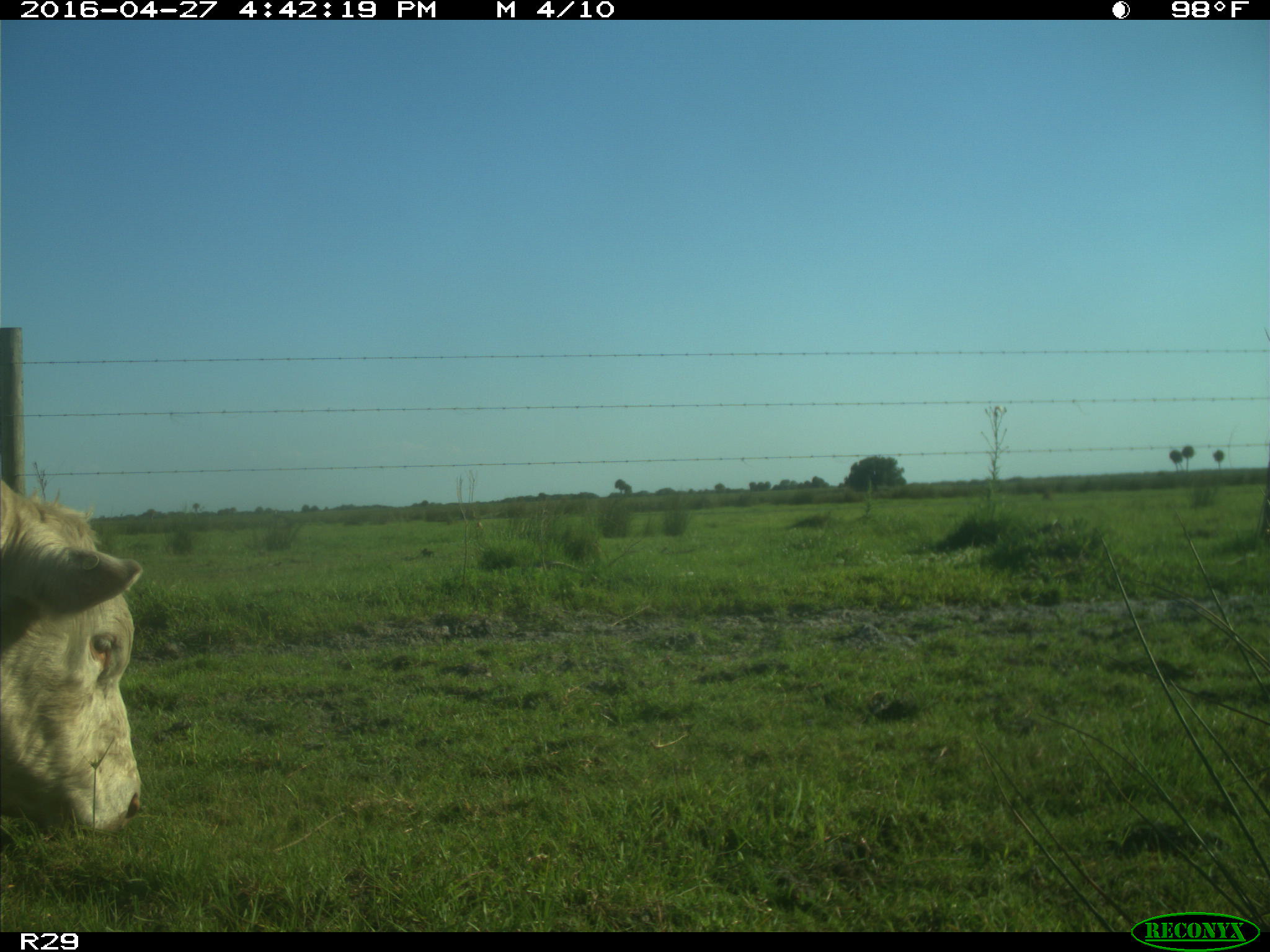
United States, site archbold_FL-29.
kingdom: Animalia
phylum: Chordata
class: Mammalia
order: Artiodactyla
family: Bovidae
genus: Bos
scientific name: Bos taurus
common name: domestic cow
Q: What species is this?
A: Bos taurus (domestic cow).